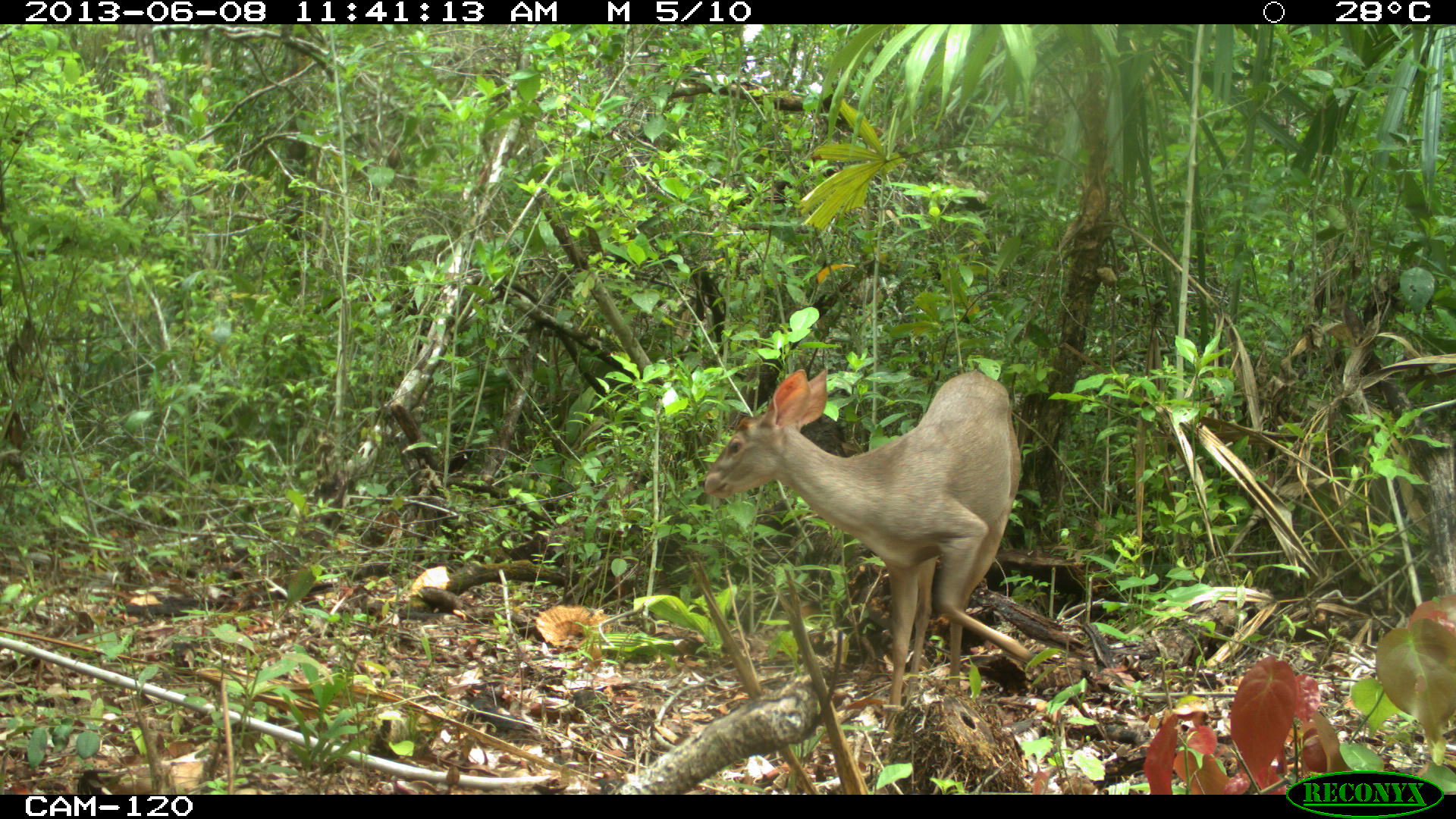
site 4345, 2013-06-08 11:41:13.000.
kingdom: Animalia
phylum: Chordata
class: Mammalia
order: Artiodactyla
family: Cervidae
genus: Odocoileus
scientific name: Odocoileus pandora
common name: yucatán brown brocket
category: mazama pandora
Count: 1.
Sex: female.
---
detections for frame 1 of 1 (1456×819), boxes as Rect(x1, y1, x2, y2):
mazama pandora: Rect(699, 366, 1034, 759)